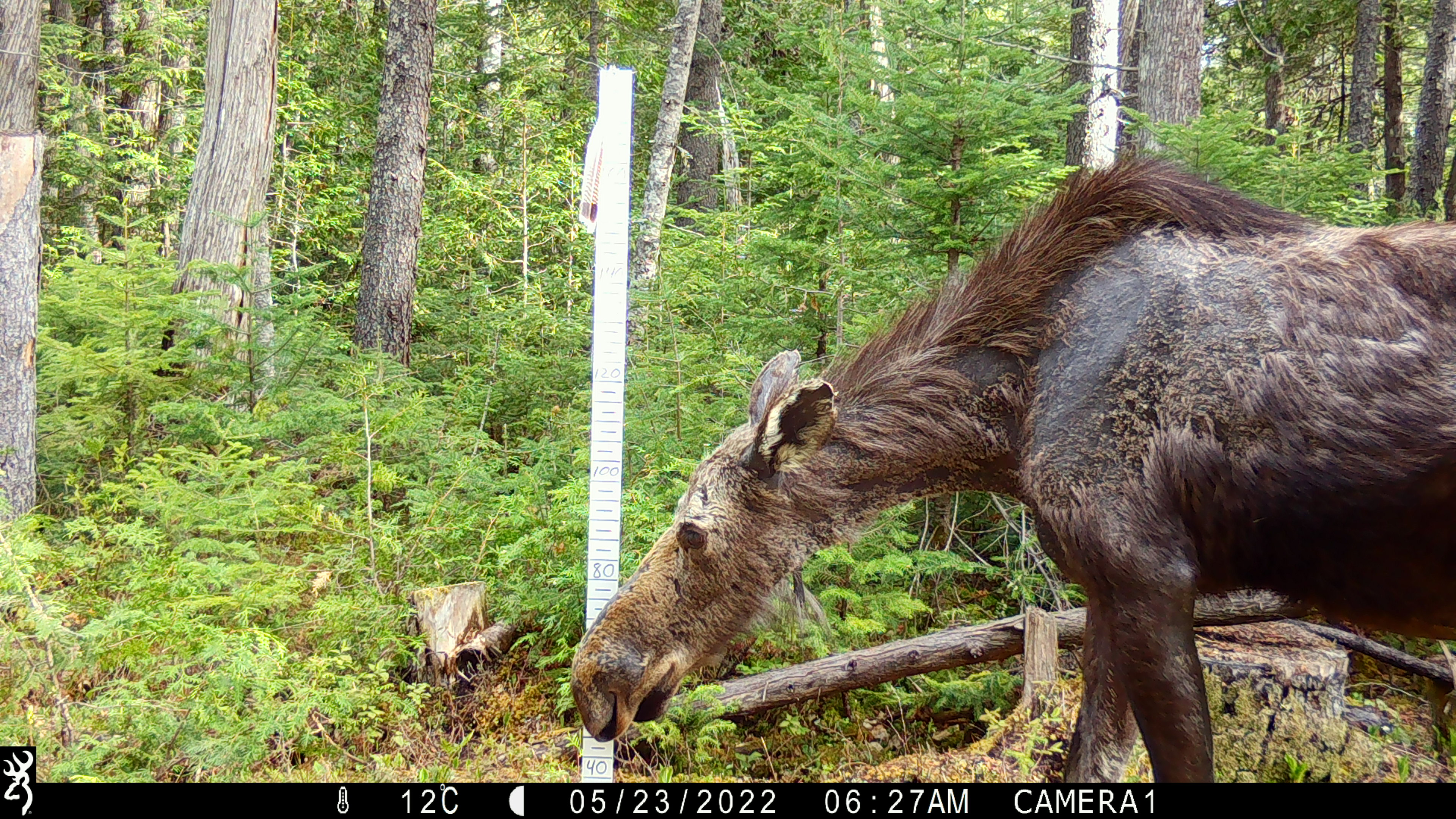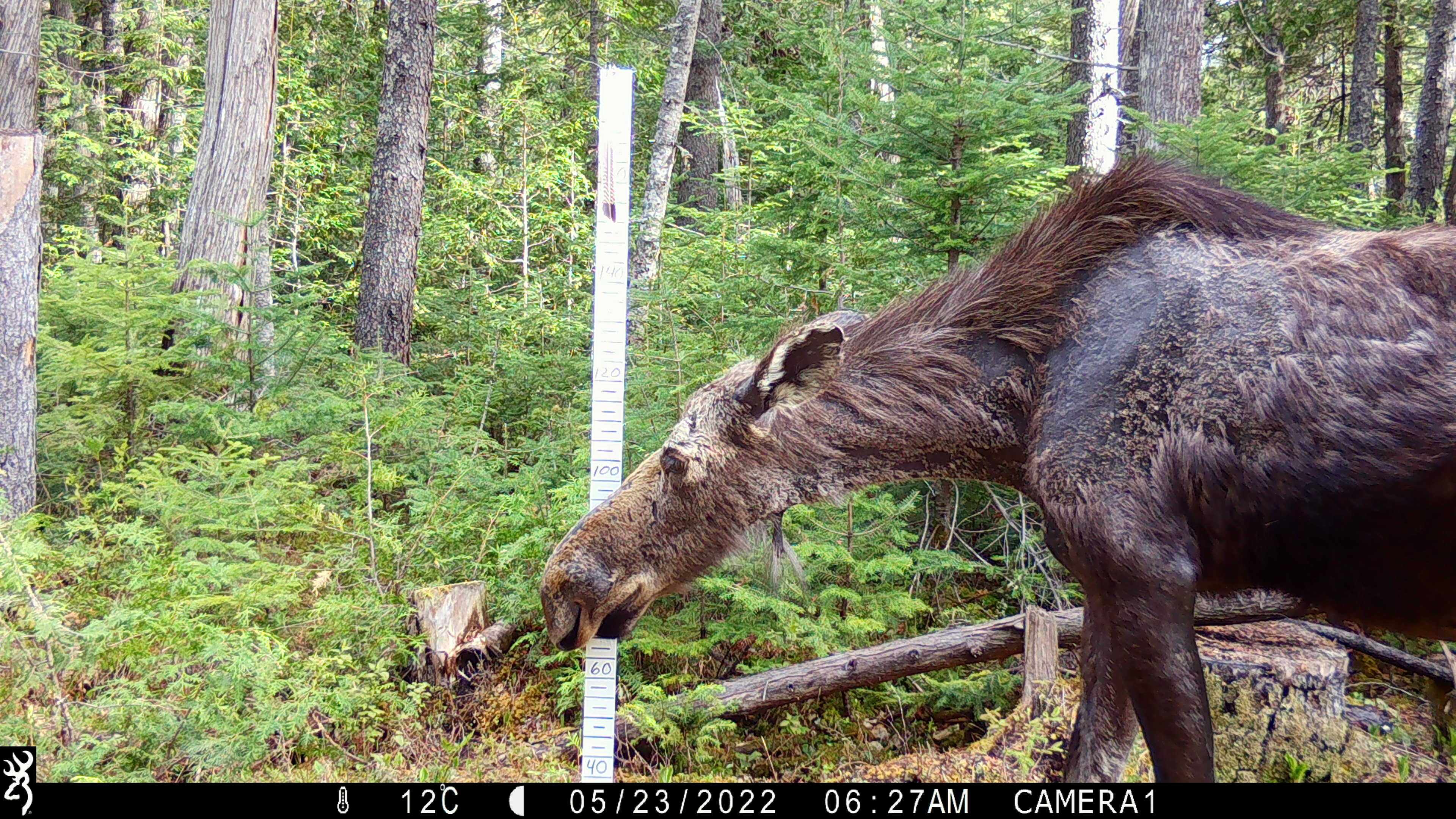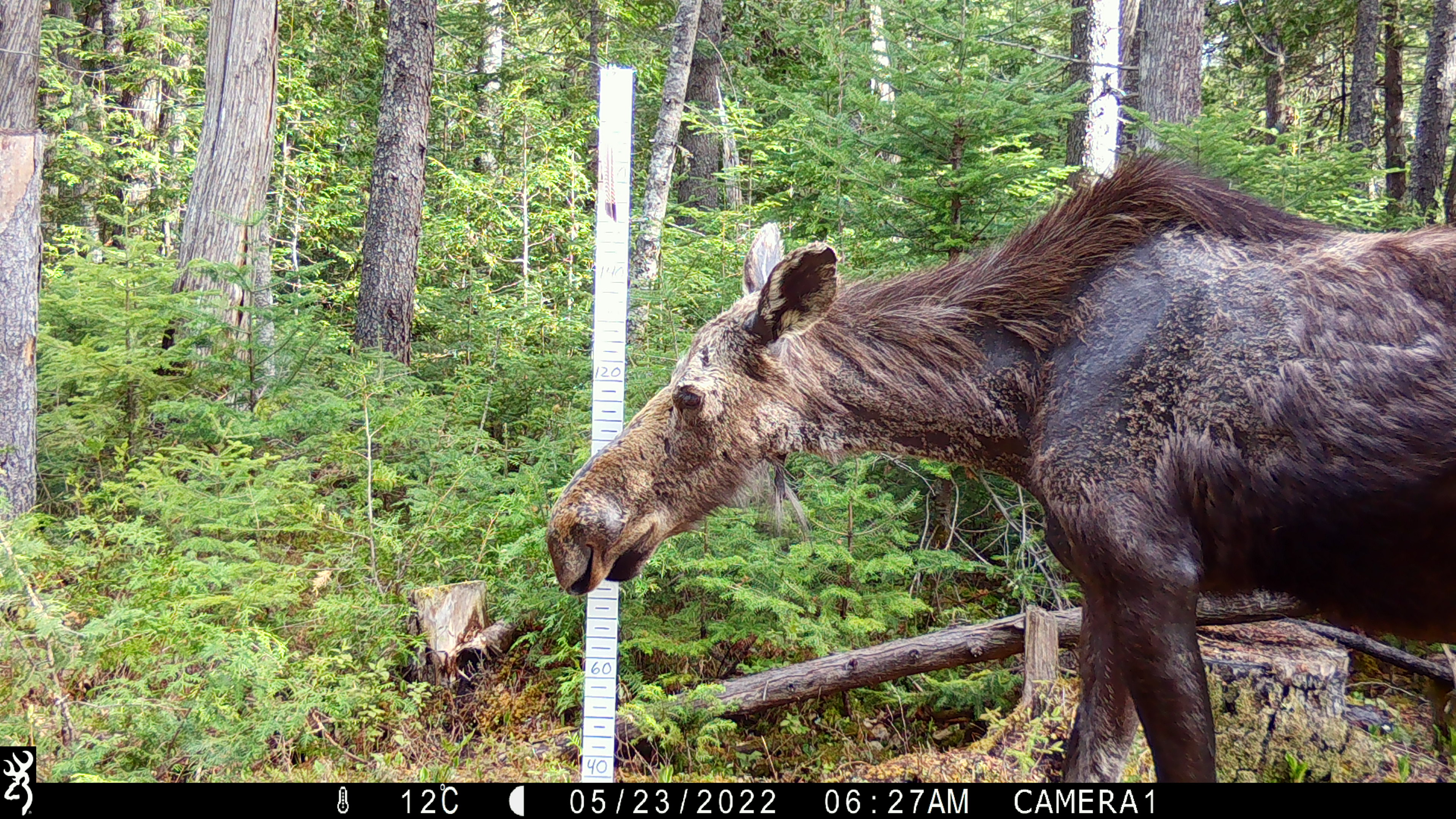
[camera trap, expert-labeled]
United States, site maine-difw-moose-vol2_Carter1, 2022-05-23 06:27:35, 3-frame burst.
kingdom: Animalia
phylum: Chordata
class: Mammalia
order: Artiodactyla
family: Cervidae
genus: Alces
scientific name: Alces alces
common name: moose